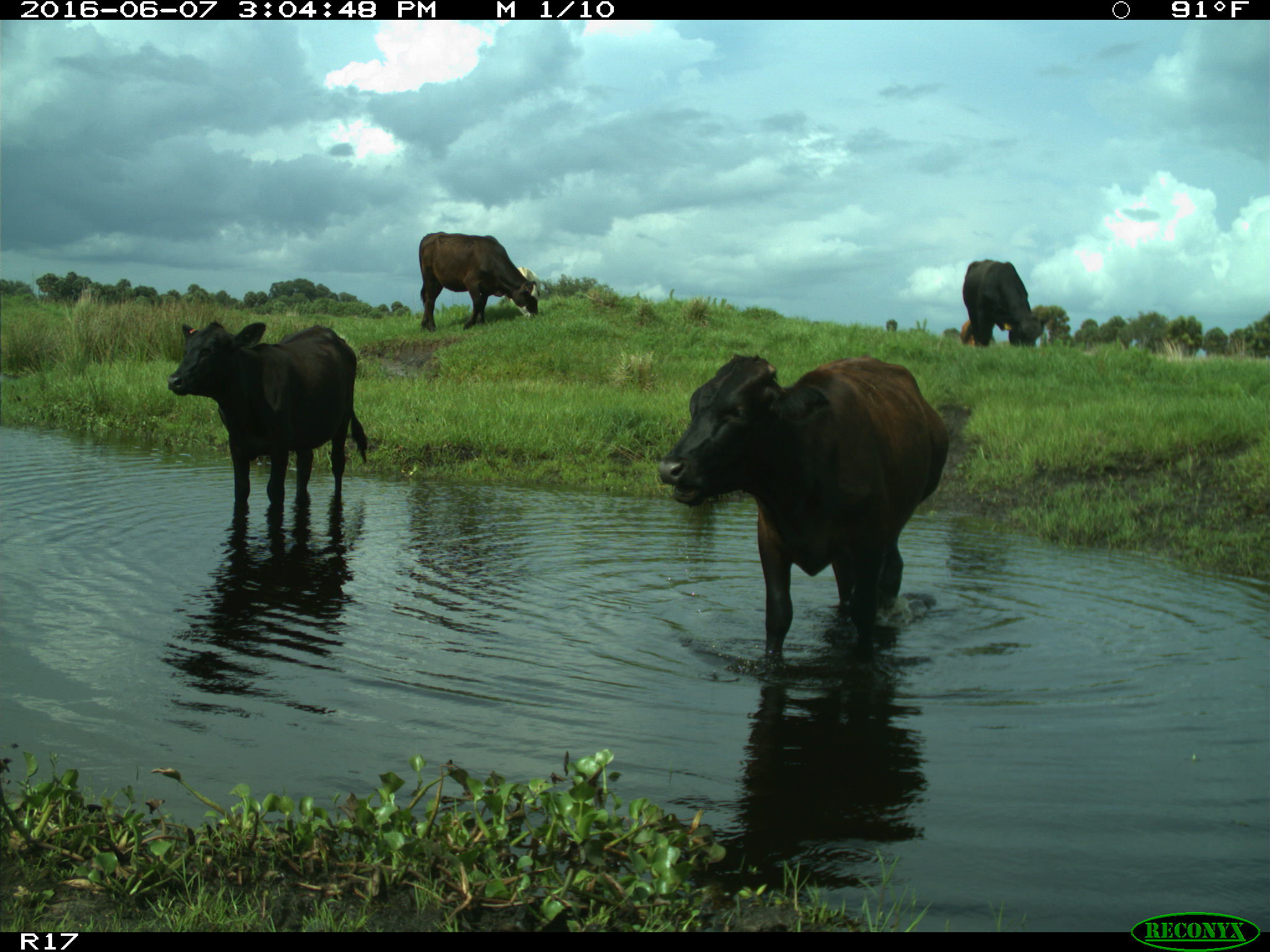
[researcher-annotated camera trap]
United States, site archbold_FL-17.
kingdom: Animalia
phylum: Chordata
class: Mammalia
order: Artiodactyla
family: Bovidae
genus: Bos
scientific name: Bos taurus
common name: domestic cow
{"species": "Bos taurus (domestic cow)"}